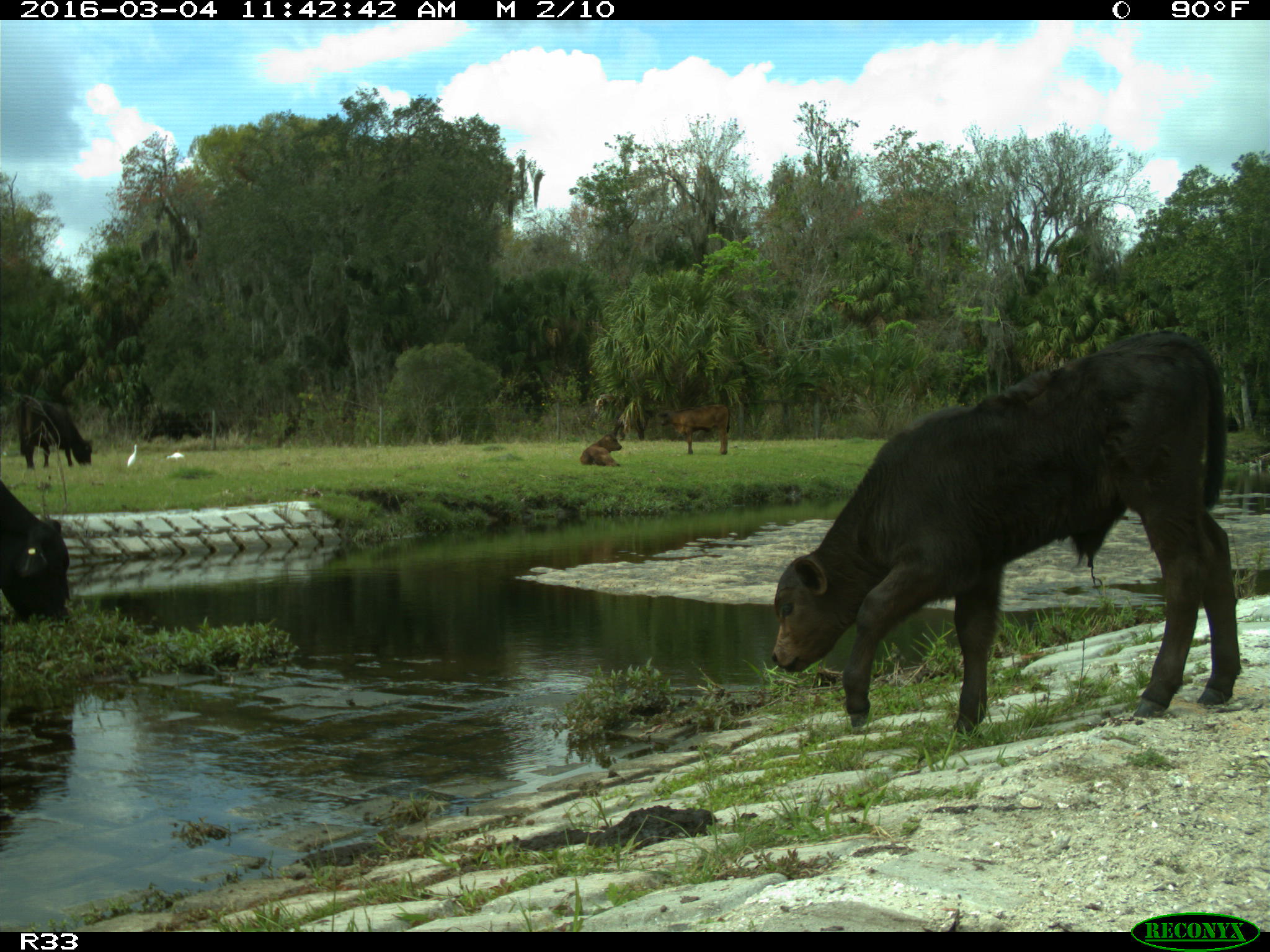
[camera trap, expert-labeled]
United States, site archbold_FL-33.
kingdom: Animalia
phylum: Chordata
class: Mammalia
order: Artiodactyla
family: Bovidae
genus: Bos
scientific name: Bos taurus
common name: domestic cow